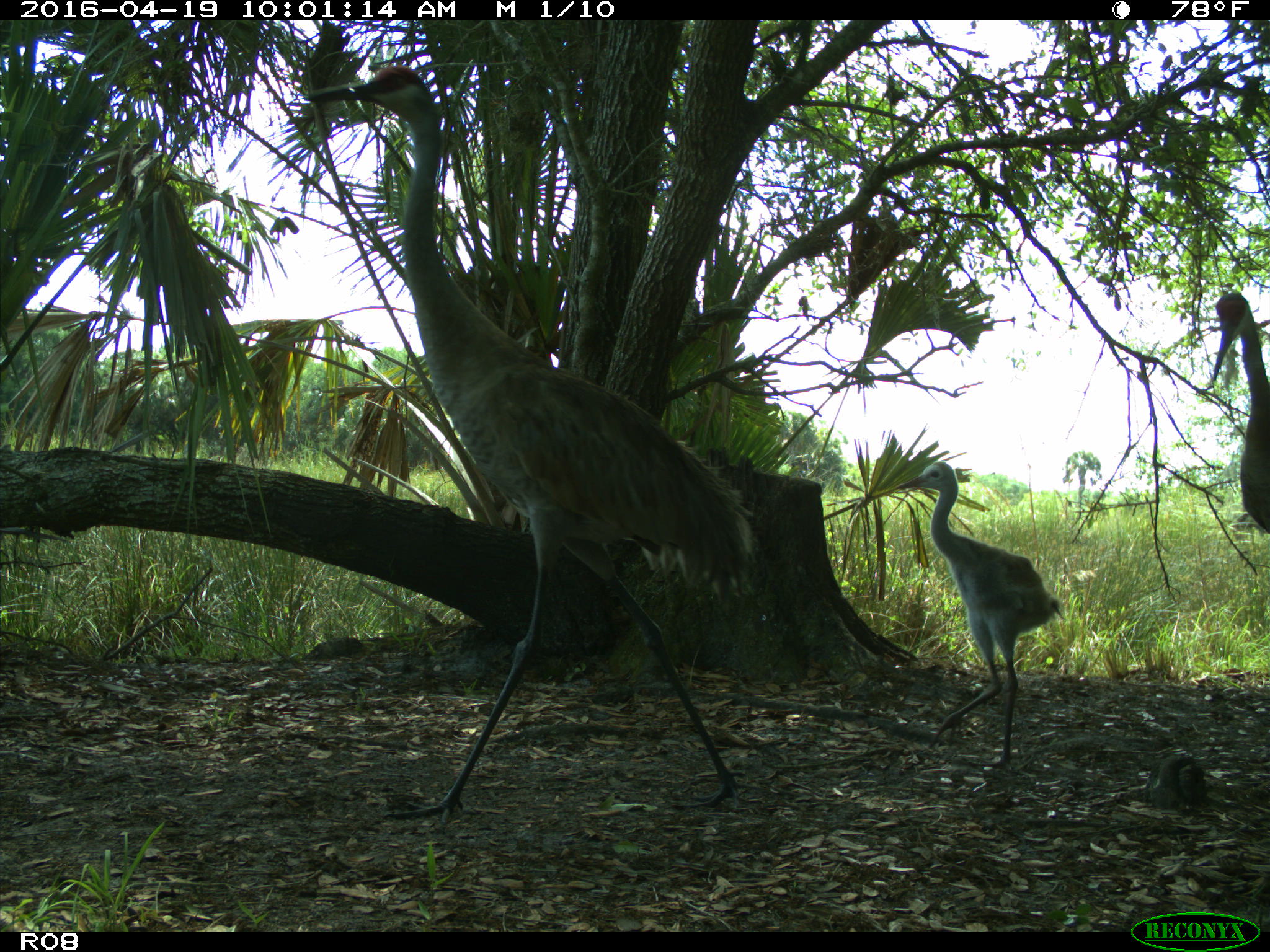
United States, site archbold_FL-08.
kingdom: Animalia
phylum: Chordata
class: Aves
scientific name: Aves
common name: birds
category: unidentified bird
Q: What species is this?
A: Unidentified bird (birds) (Aves).